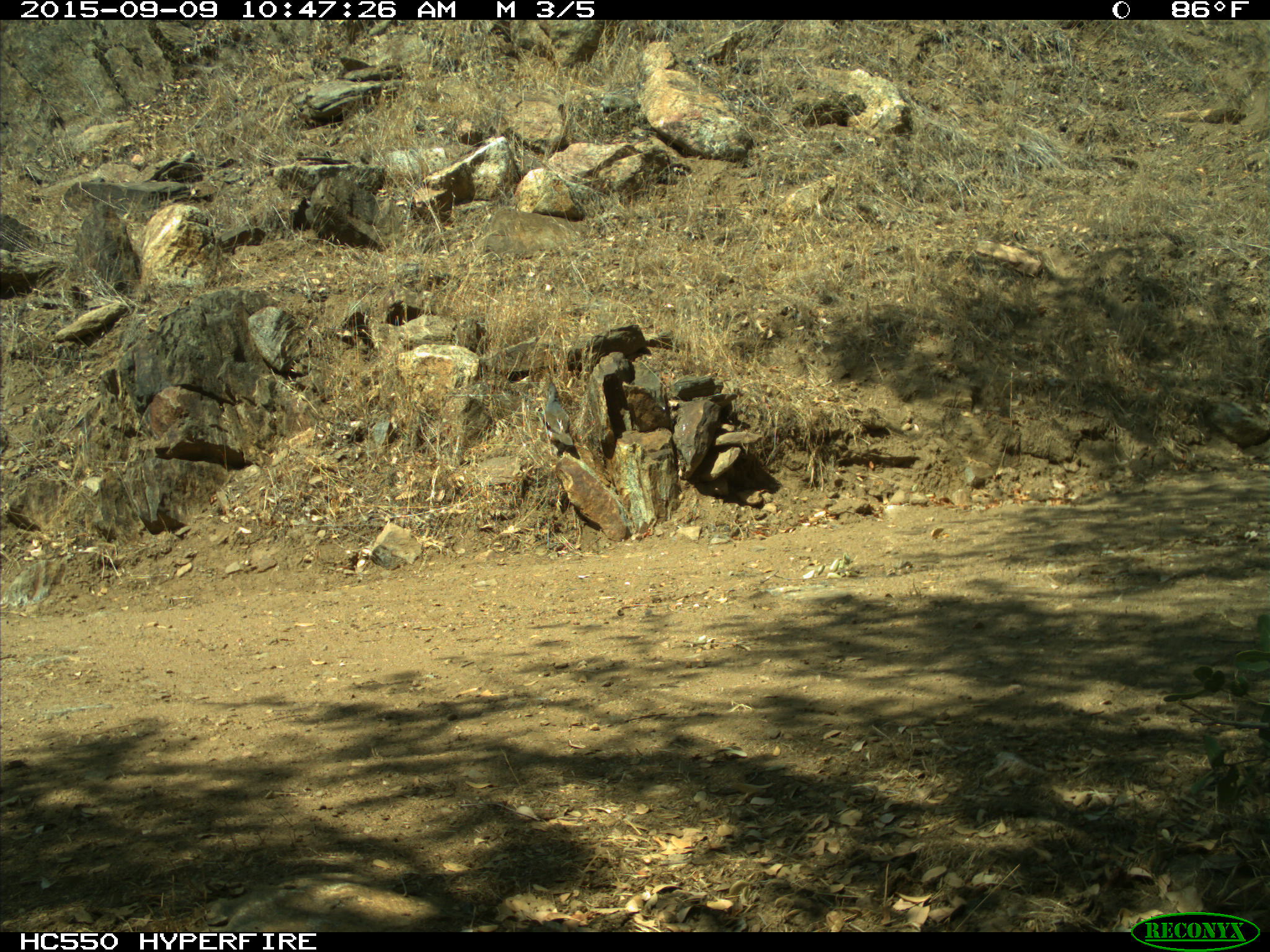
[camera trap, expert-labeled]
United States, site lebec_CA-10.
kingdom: Animalia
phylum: Chordata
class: Aves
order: Galliformes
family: Odontophoridae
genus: Callipepla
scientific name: Callipepla californica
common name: california quail